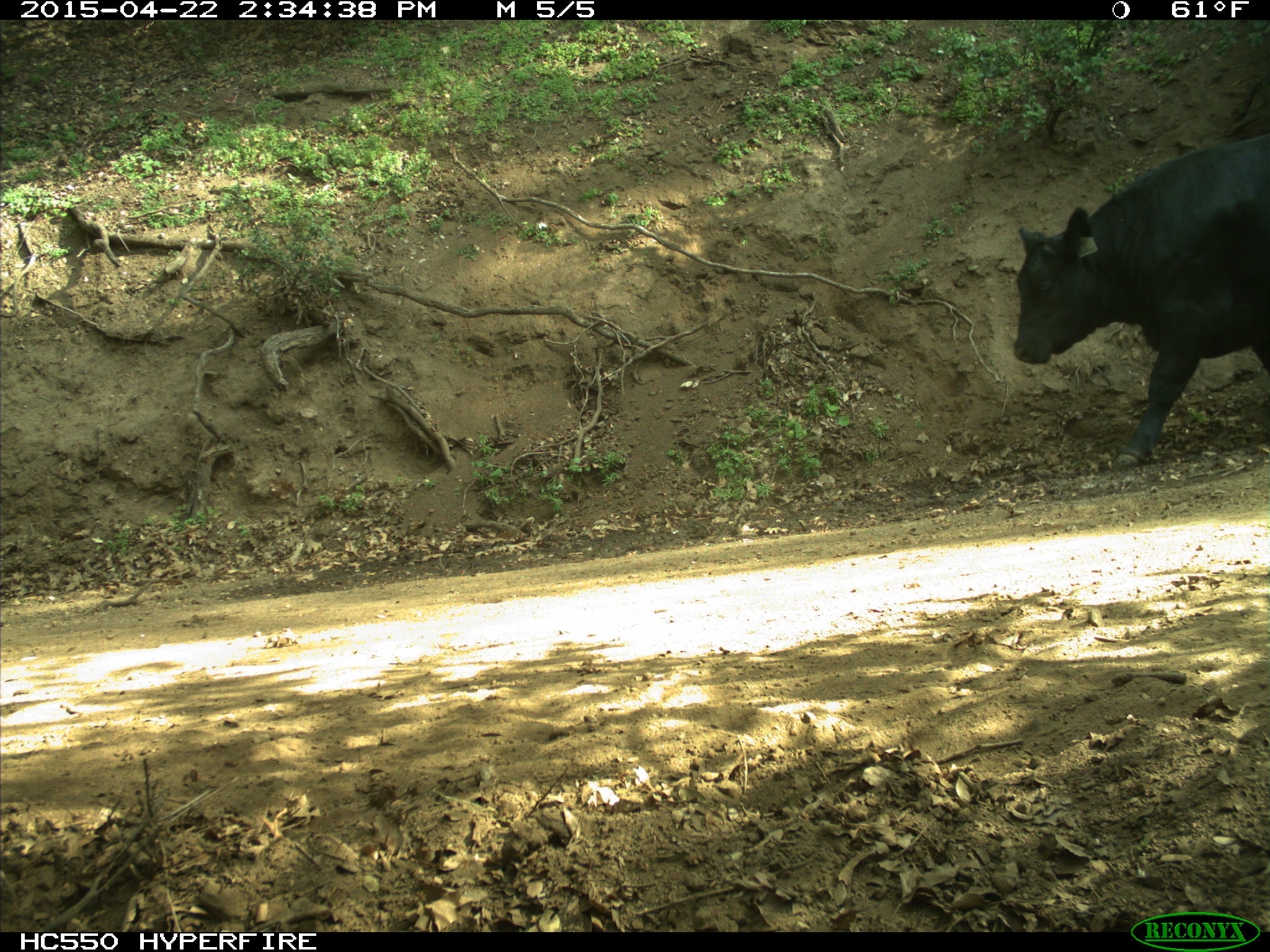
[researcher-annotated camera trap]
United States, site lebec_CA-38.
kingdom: Animalia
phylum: Chordata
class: Mammalia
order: Artiodactyla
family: Bovidae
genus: Bos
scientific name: Bos taurus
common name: domestic cow